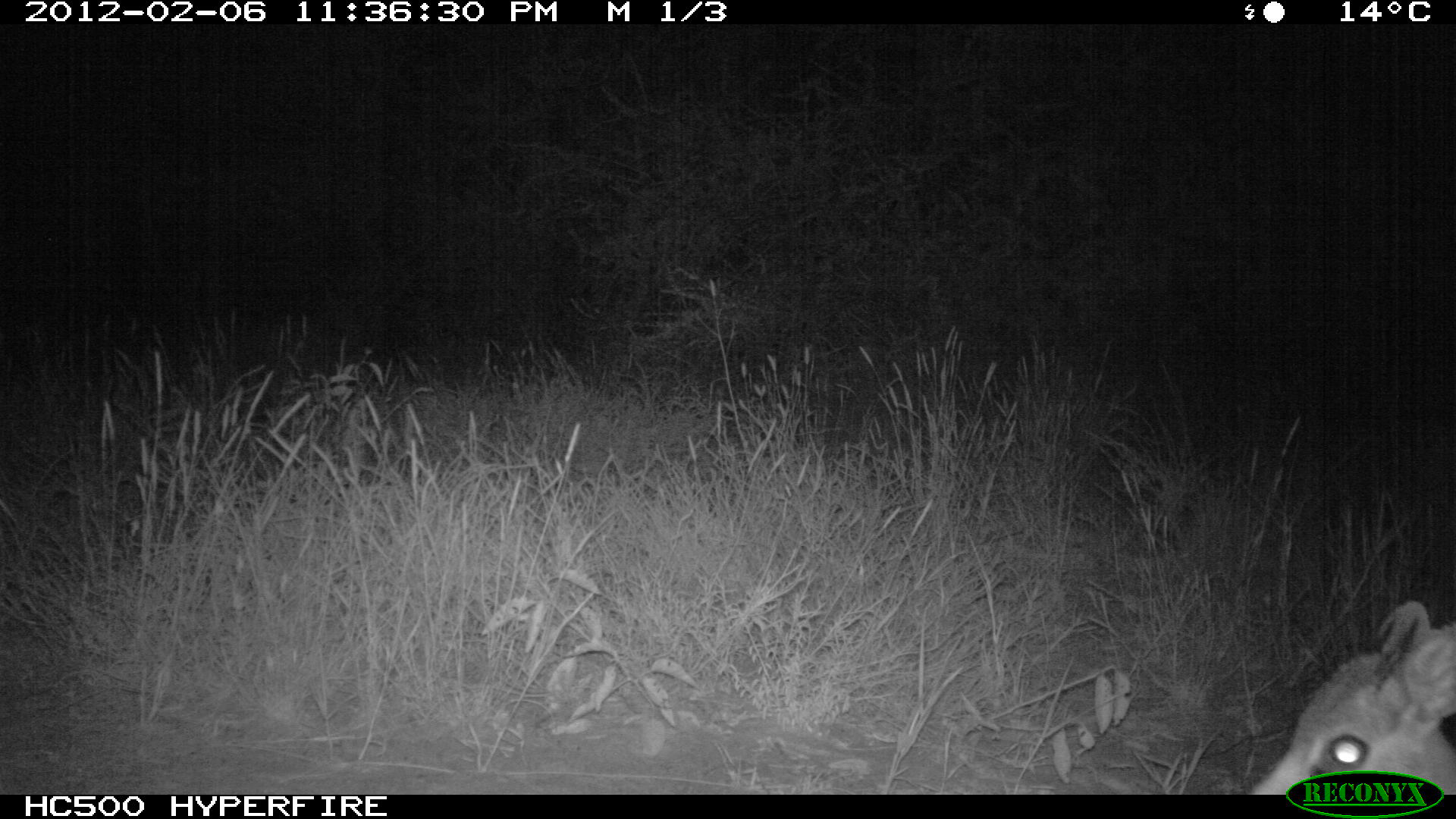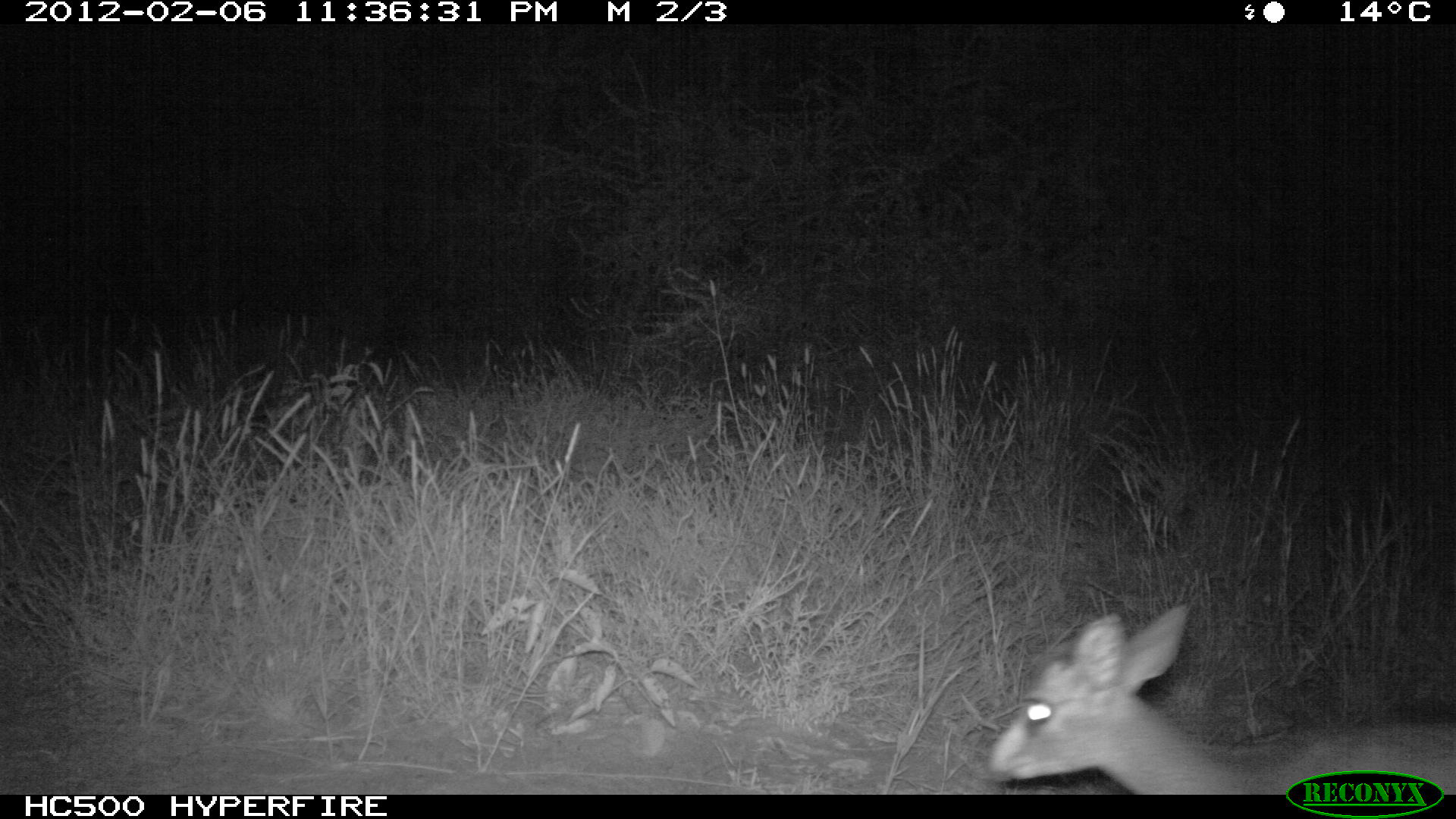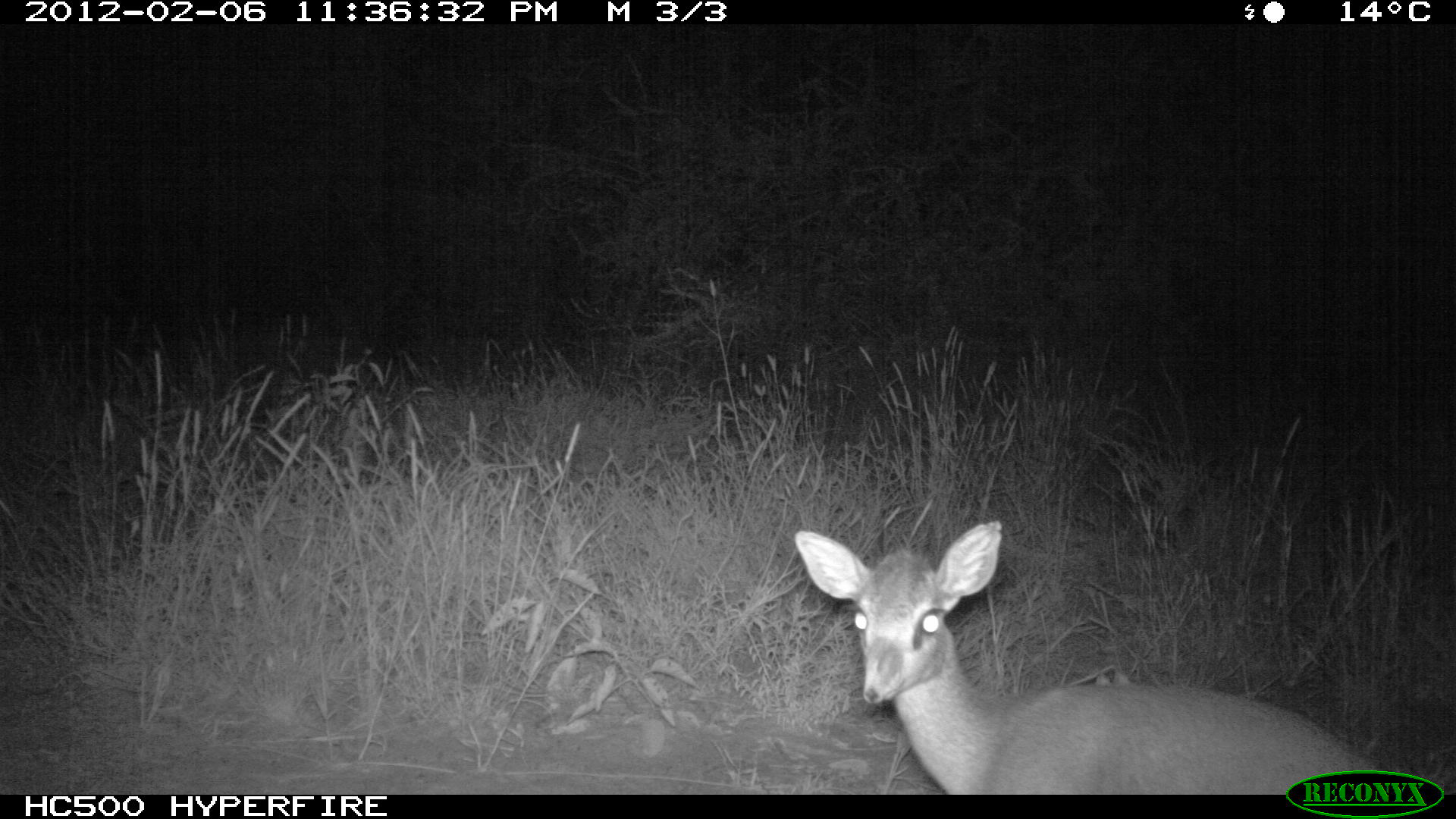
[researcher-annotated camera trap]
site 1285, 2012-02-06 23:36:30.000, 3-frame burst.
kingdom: Animalia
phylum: Chordata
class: Mammalia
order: Artiodactyla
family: Bovidae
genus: Madoqua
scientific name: Madoqua guentheri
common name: günther's dik-dik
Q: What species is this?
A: Madoqua guentheri (günther's dik-dik).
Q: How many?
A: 1.